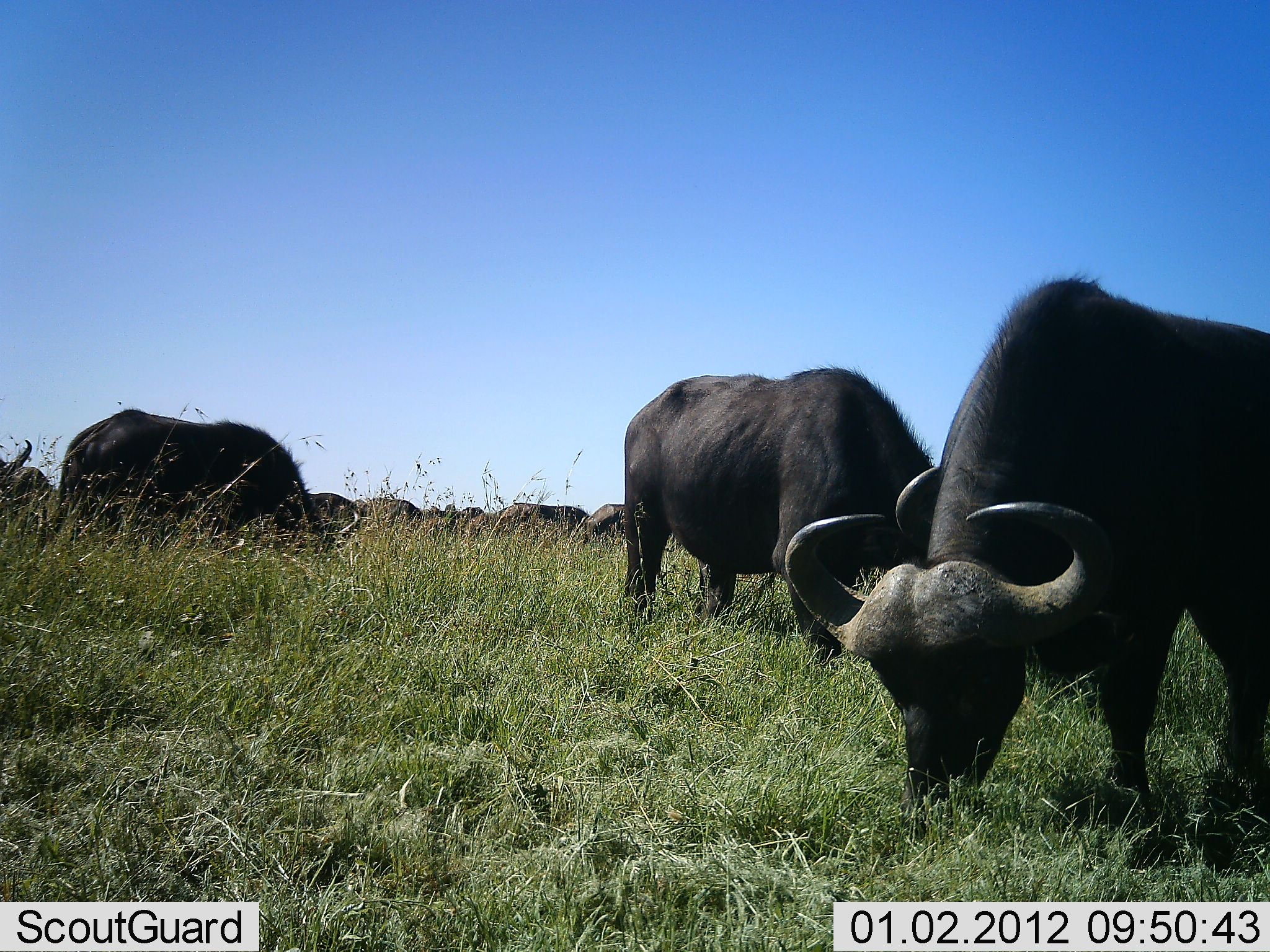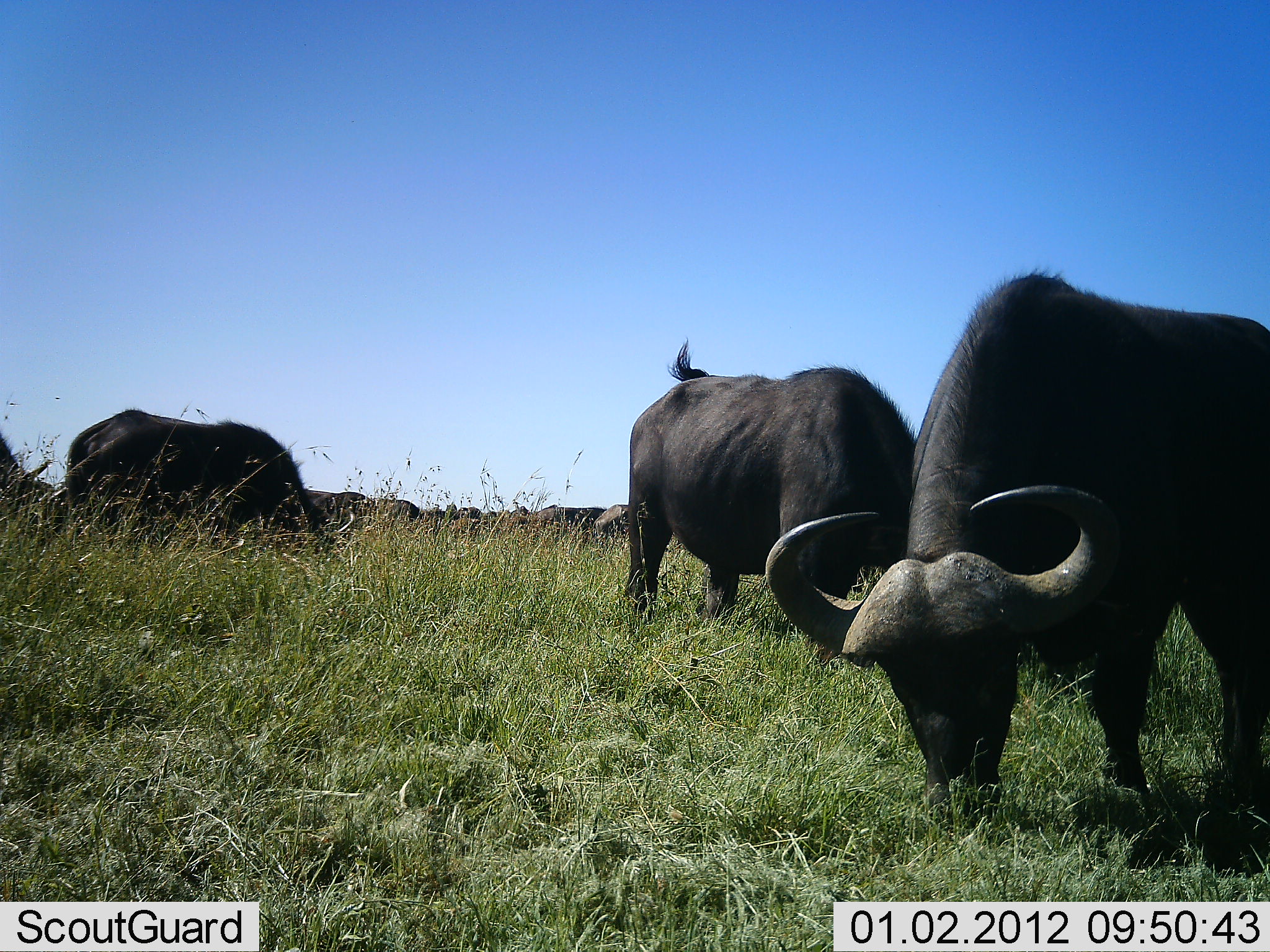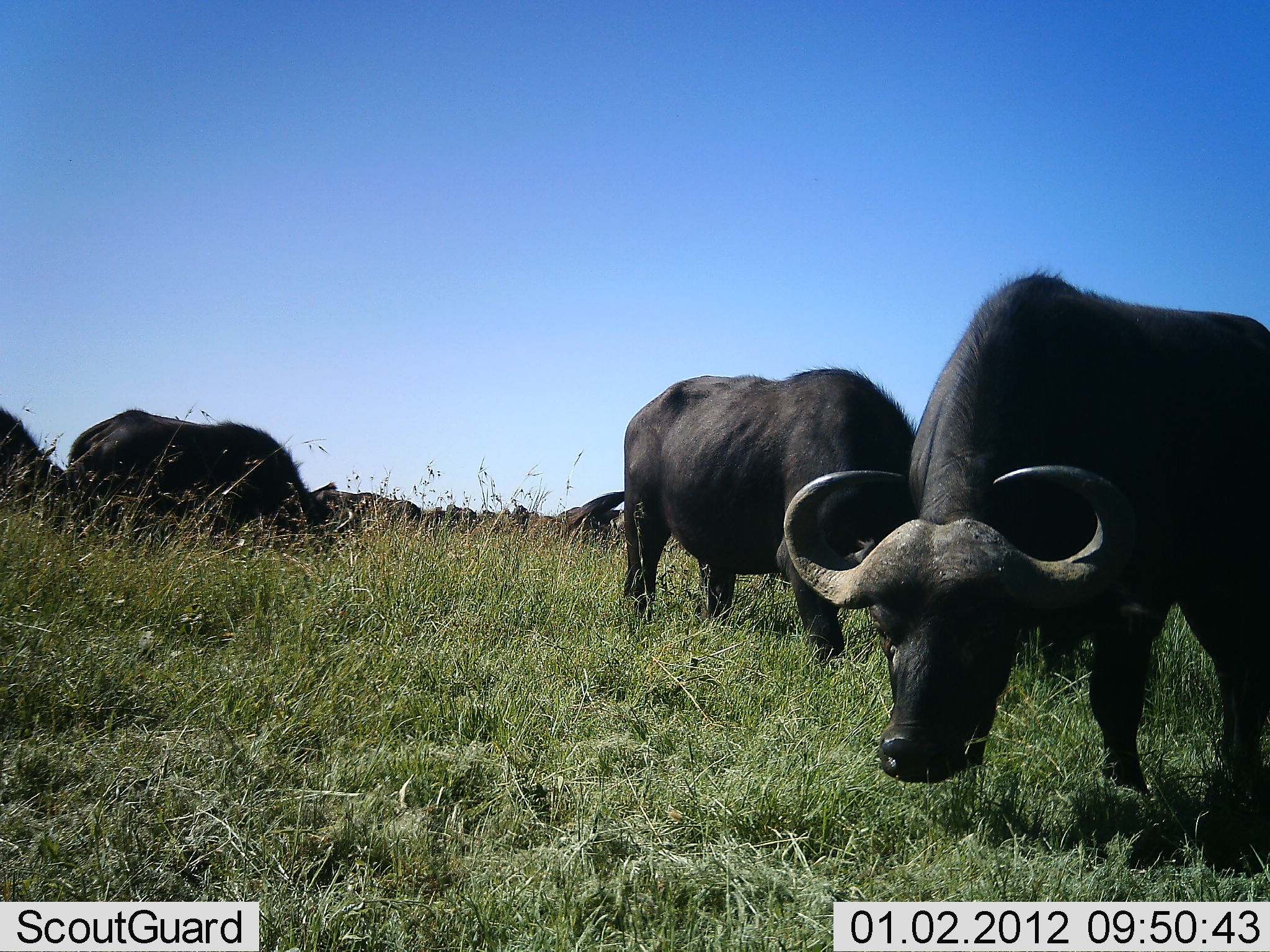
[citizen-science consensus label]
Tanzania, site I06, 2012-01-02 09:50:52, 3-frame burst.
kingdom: Animalia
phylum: Chordata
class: Mammalia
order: Artiodactyla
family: Bovidae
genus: Syncerus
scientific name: Syncerus caffer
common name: cape buffalo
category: buffalo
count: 11-50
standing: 33%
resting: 0%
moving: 21%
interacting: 0%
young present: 0%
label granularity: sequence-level